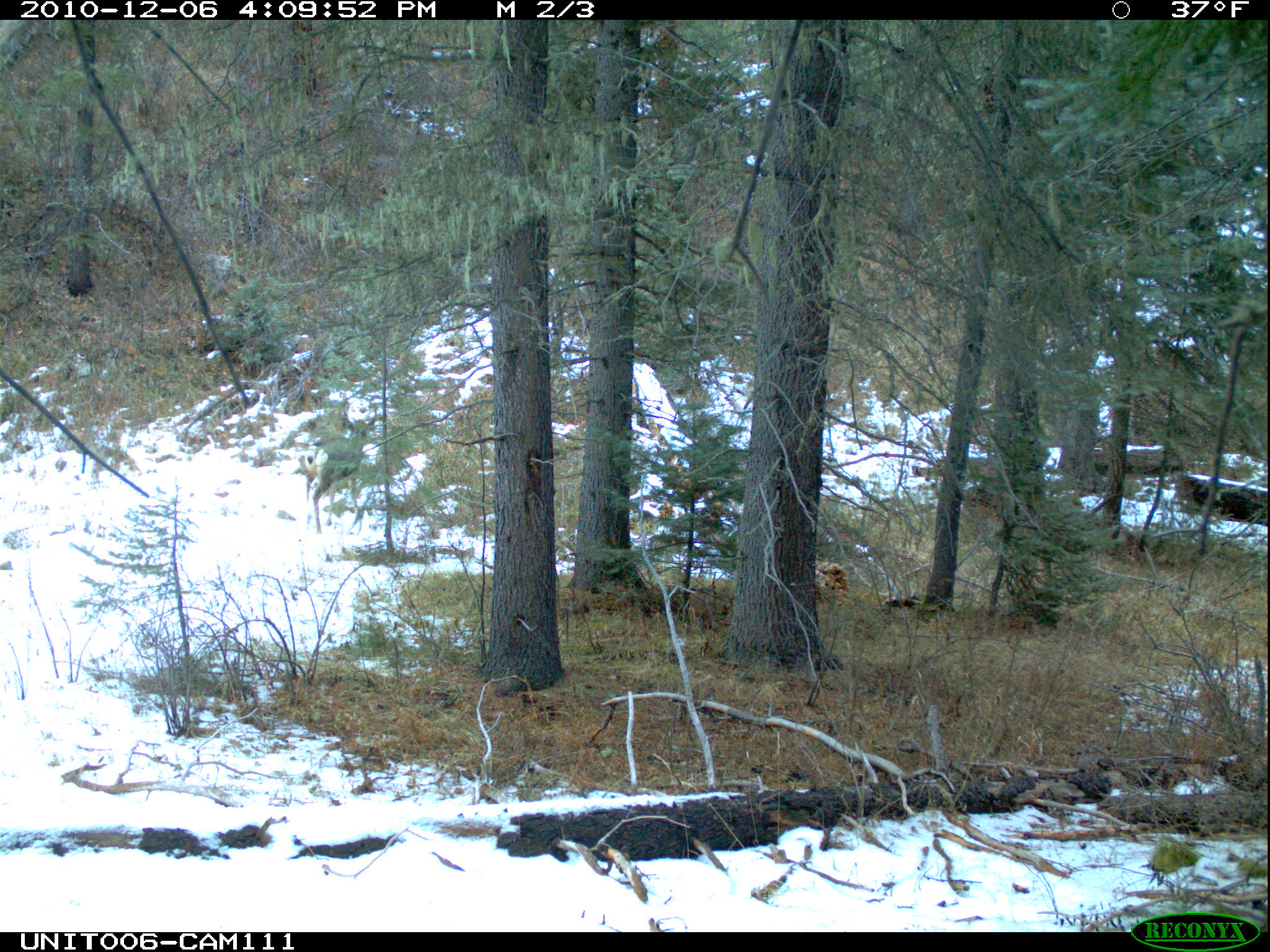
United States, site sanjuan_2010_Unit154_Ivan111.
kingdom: Animalia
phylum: Chordata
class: Mammalia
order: Artiodactyla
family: Cervidae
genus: Odocoileus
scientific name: Odocoileus hemionus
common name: mule deer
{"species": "Odocoileus hemionus (mule deer)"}